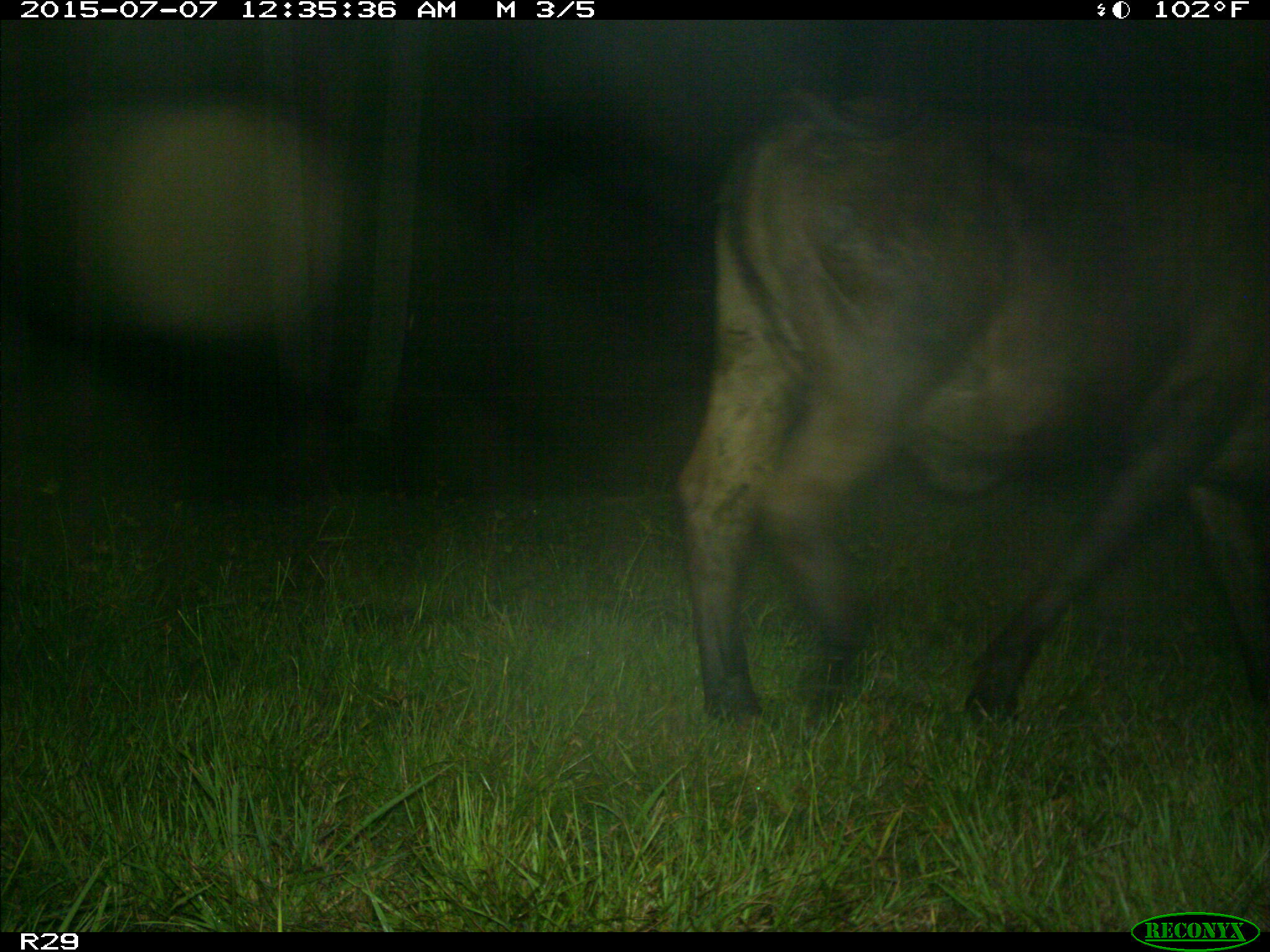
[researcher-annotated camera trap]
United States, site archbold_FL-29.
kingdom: Animalia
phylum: Chordata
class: Mammalia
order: Artiodactyla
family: Bovidae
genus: Bos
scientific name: Bos taurus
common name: domestic cow